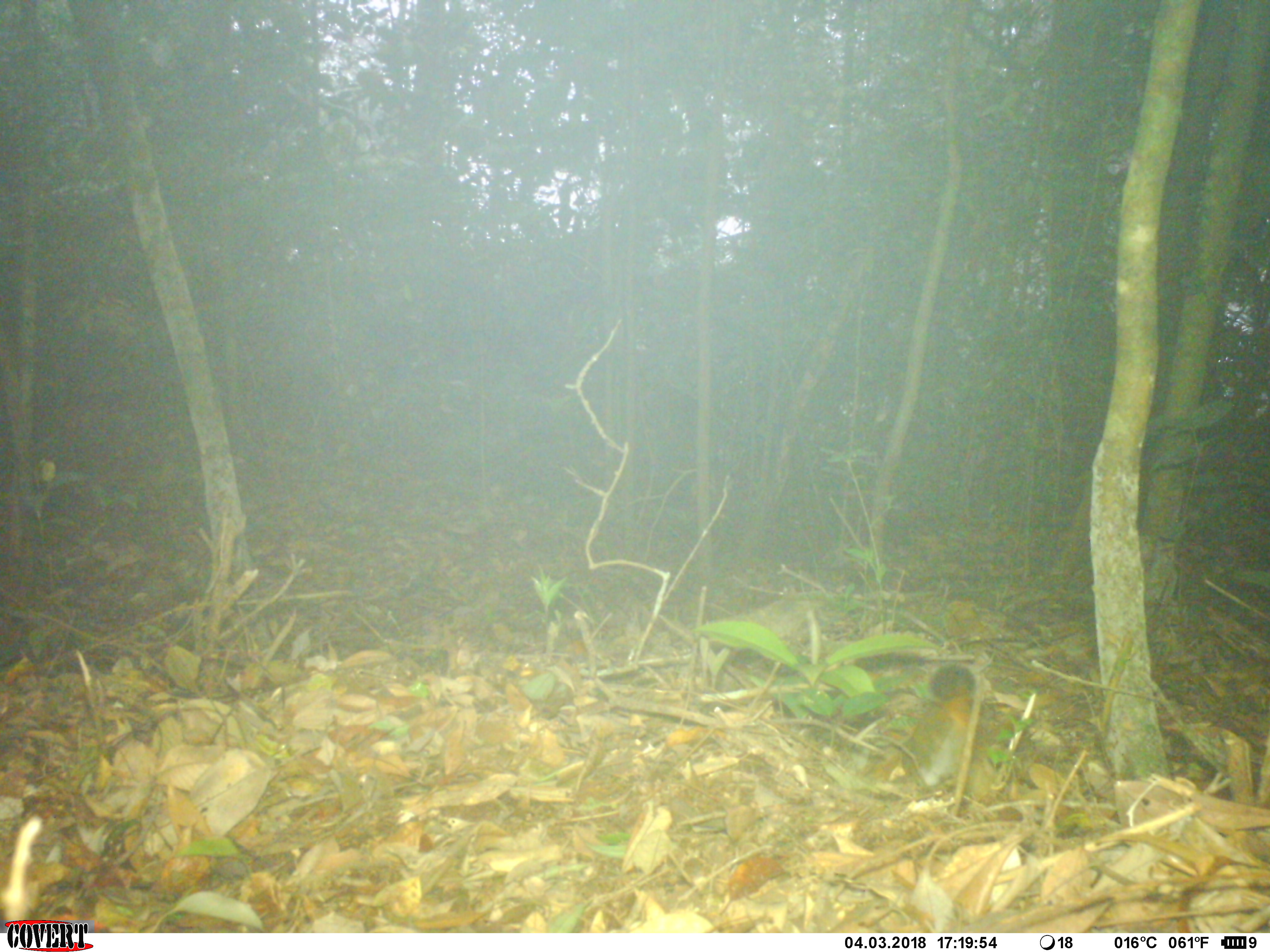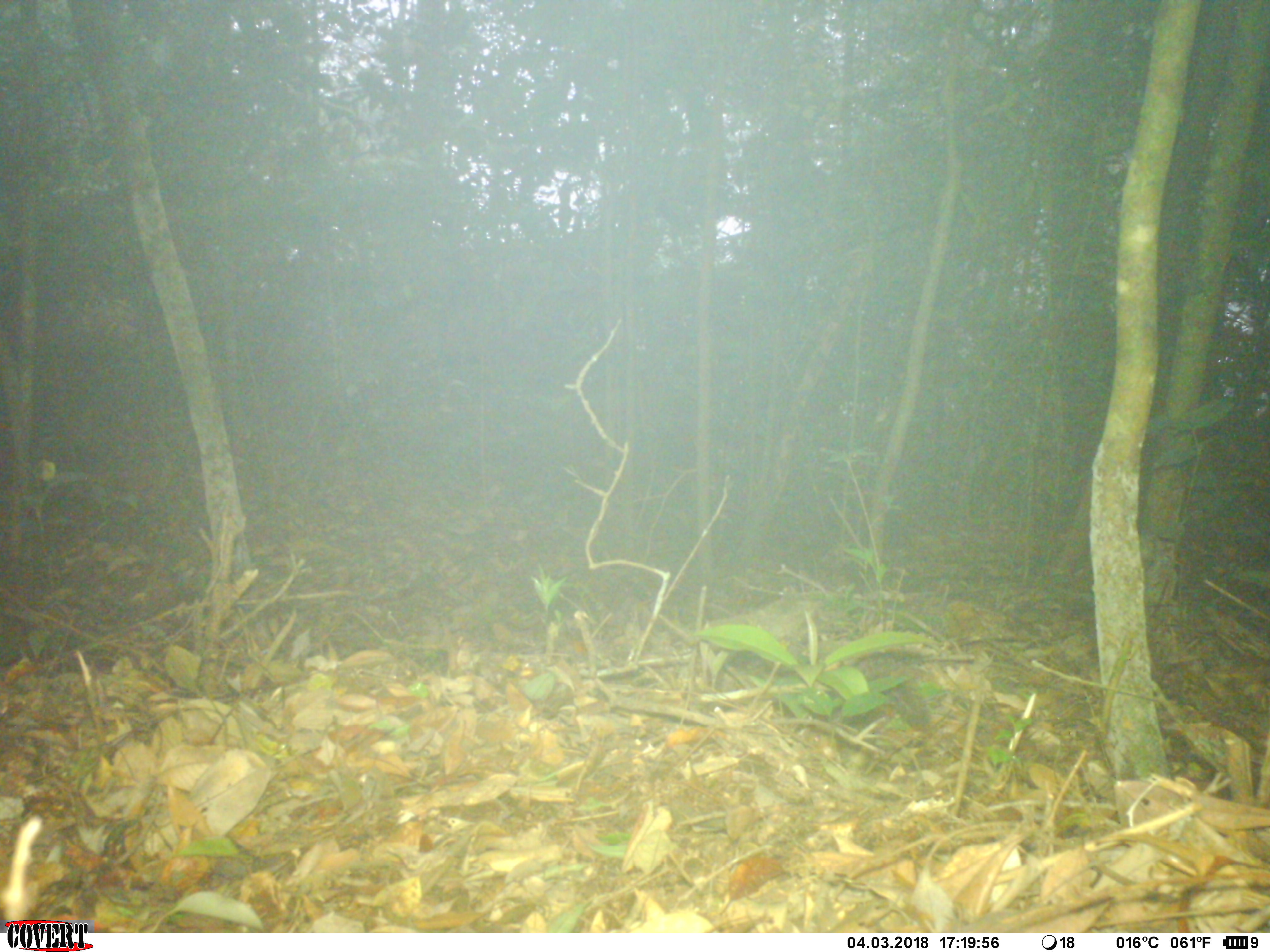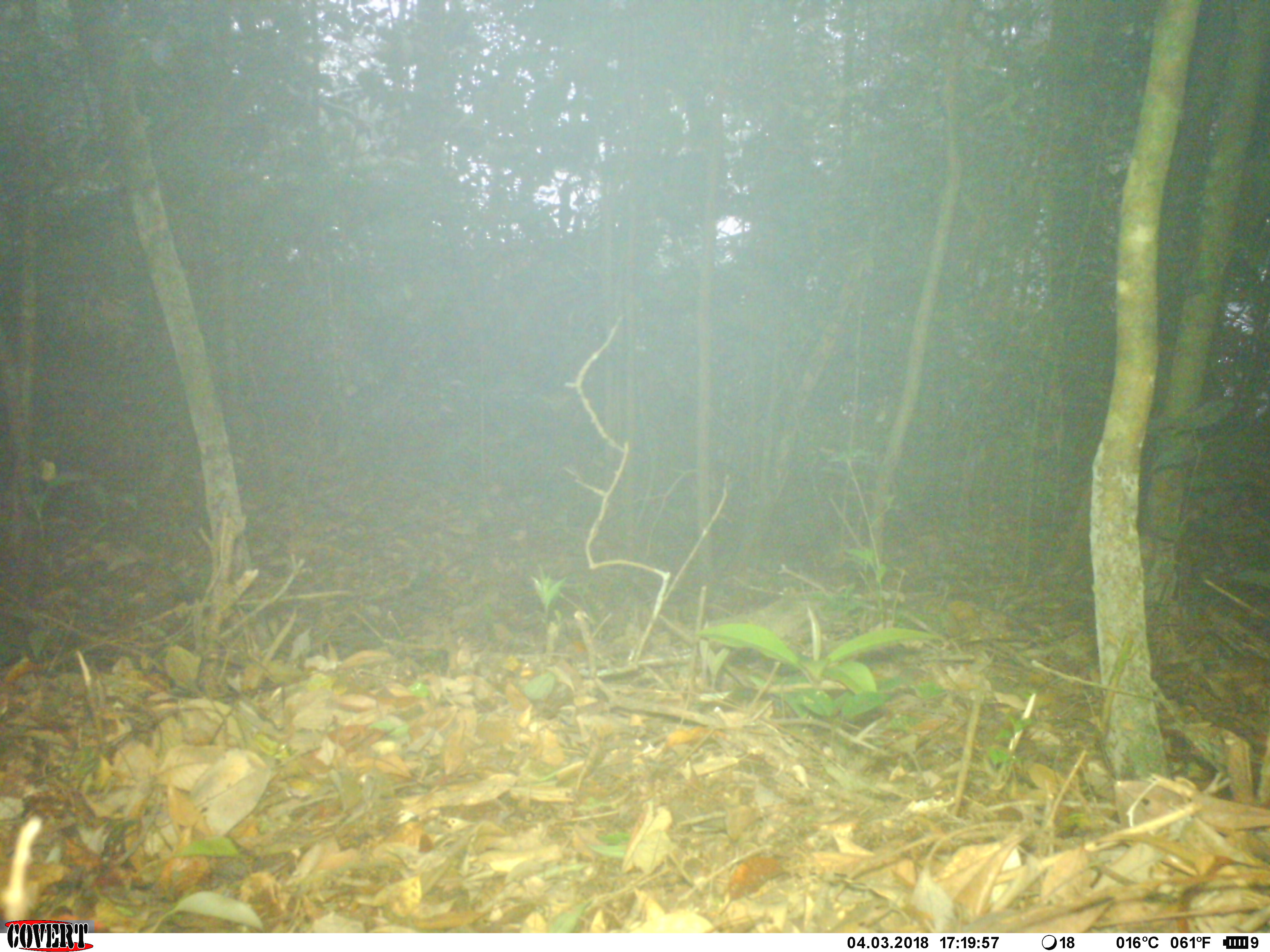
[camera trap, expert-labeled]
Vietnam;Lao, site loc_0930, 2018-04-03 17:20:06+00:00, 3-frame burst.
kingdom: Animalia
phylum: Chordata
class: Mammalia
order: Rodentia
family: Sciuridae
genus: Dremomys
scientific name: Dremomys rufigenis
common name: red-cheeked squirrel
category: red cheeked squirrel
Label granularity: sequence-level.